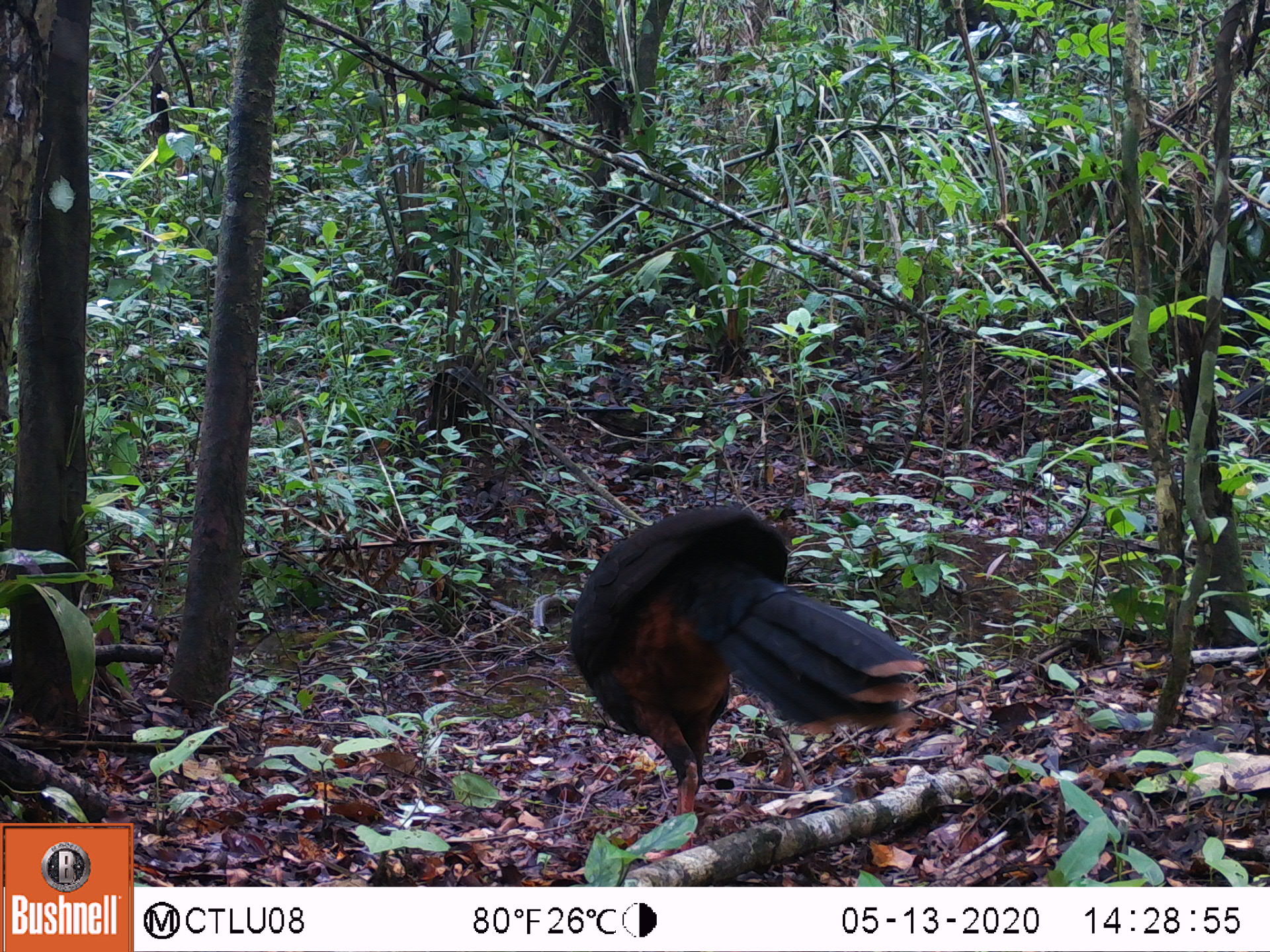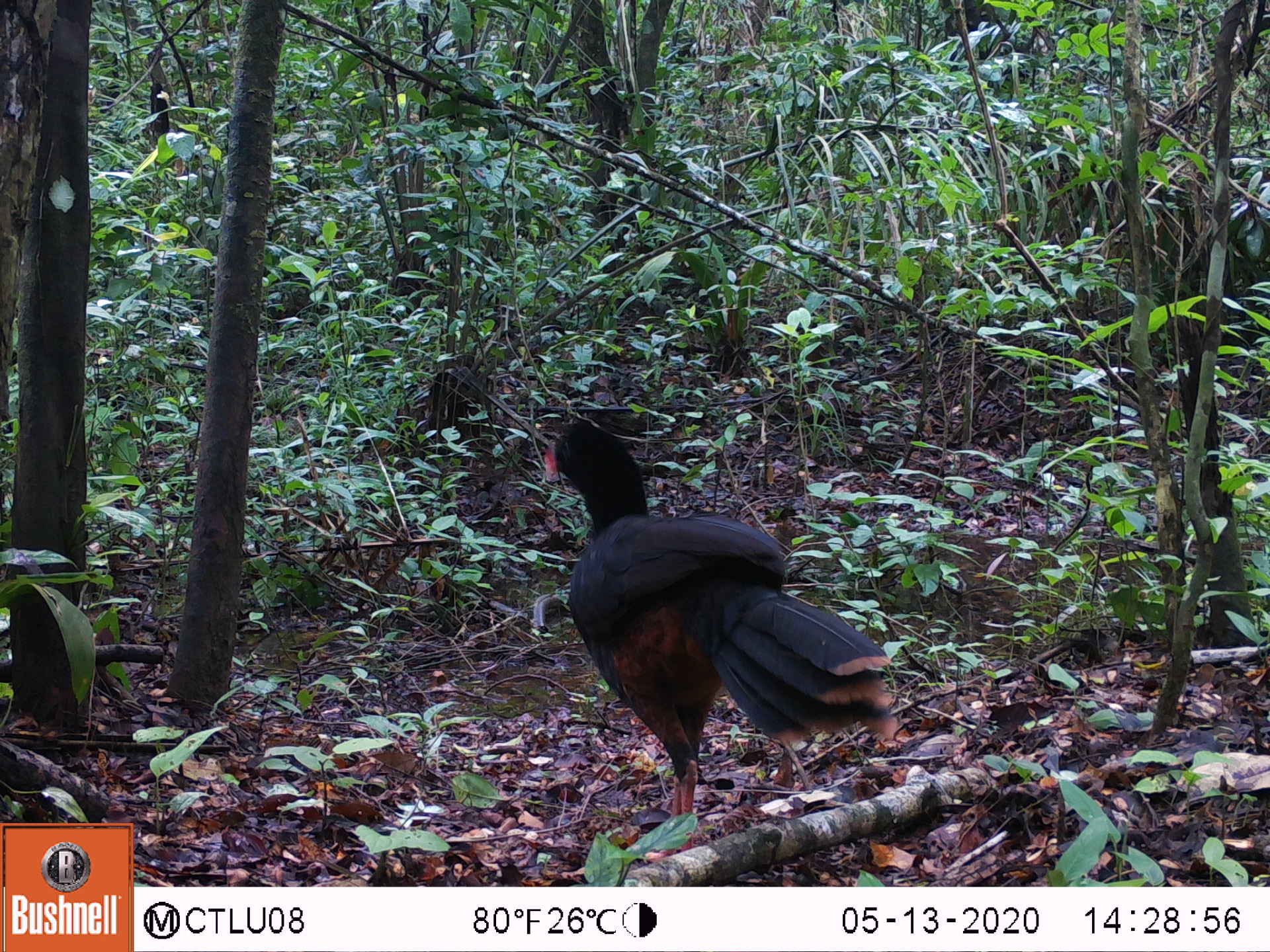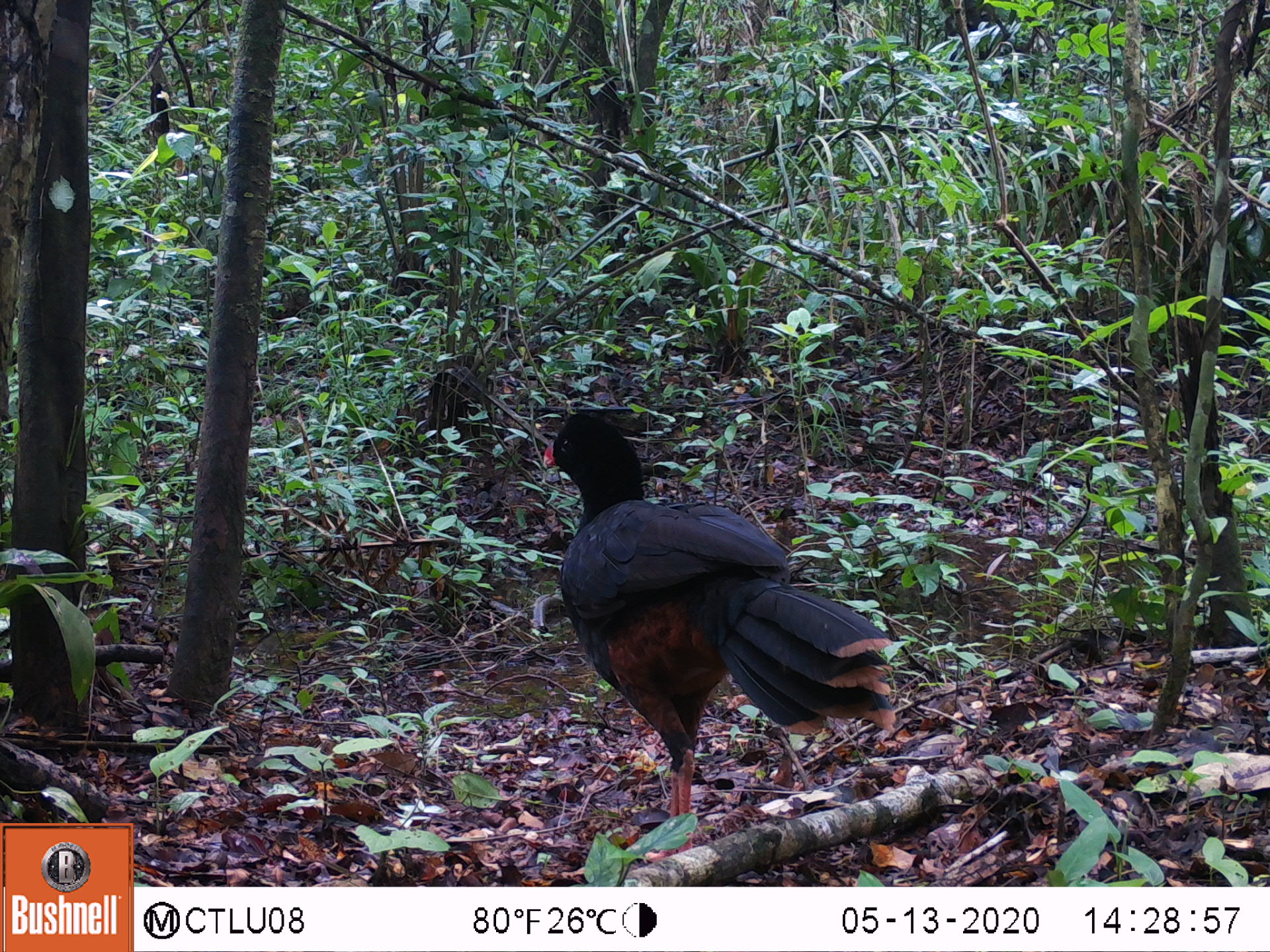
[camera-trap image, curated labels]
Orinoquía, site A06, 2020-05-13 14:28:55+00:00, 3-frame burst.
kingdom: Animalia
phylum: Chordata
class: Aves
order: Galliformes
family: Cracidae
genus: Mitu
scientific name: Mitu salvini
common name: salvin's currasow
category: salvins curassow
Salvins curassow (salvin's currasow) (Mitu salvini).